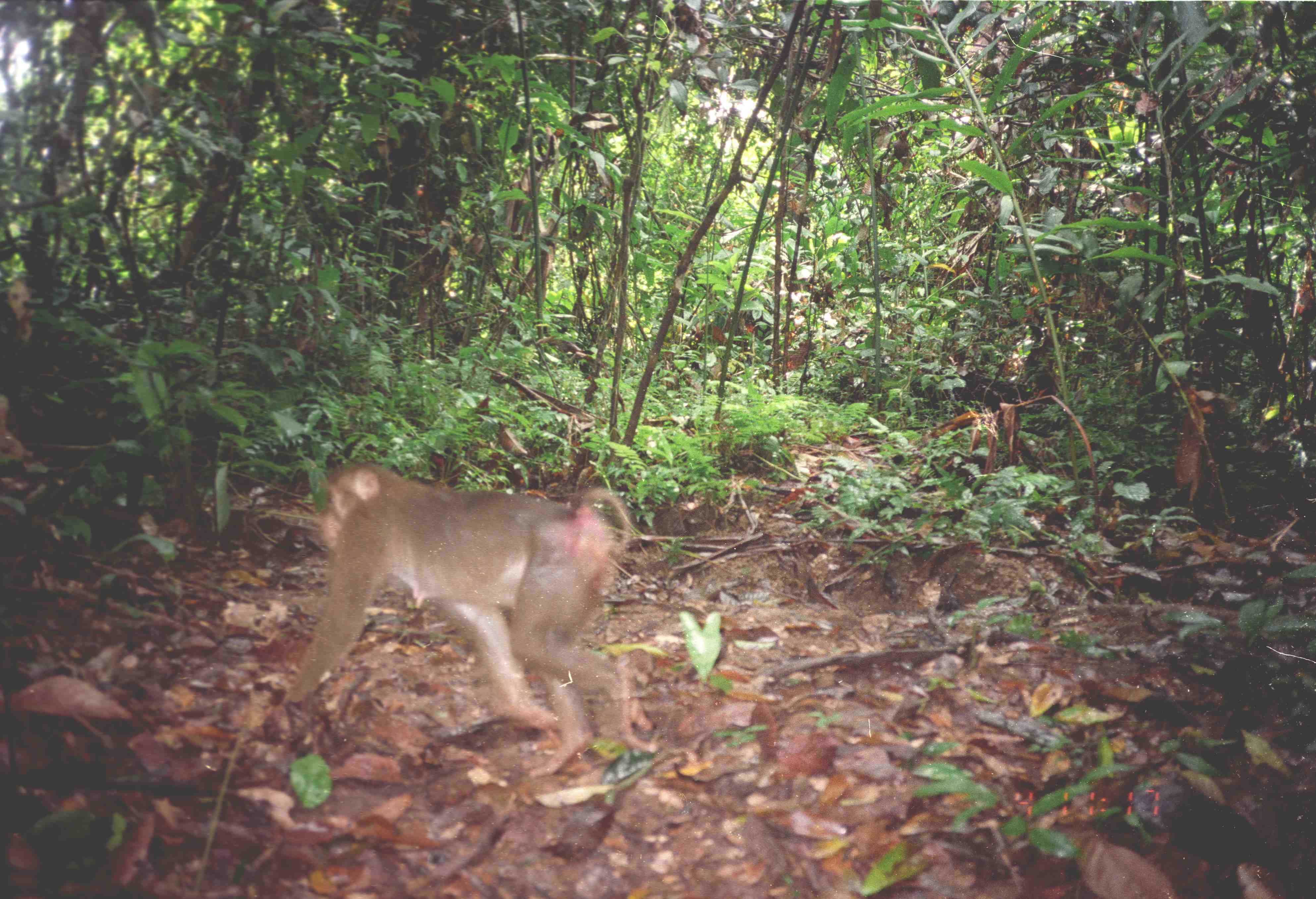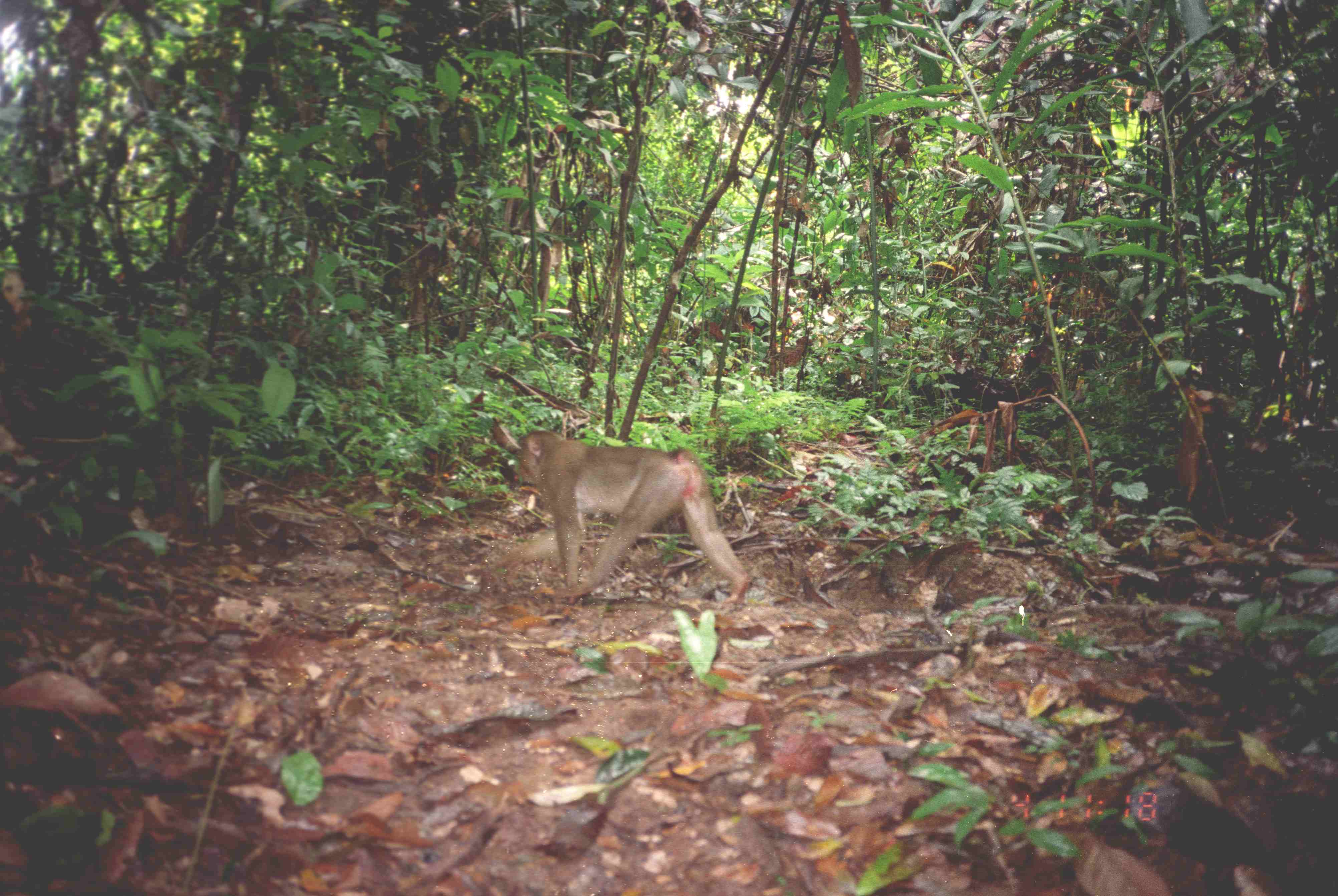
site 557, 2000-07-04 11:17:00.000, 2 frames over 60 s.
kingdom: Animalia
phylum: Chordata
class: Mammalia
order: Primates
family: Cercopithecidae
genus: Macaca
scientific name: Macaca nemestrina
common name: southern pig-tailed macaque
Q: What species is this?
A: Macaca nemestrina (southern pig-tailed macaque).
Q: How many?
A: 1.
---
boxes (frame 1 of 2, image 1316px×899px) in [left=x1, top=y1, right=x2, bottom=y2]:
macaca nemestrina: [left=281, top=463, right=631, bottom=777]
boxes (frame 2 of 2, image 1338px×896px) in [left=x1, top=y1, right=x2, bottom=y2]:
macaca nemestrina: [left=508, top=427, right=748, bottom=600]